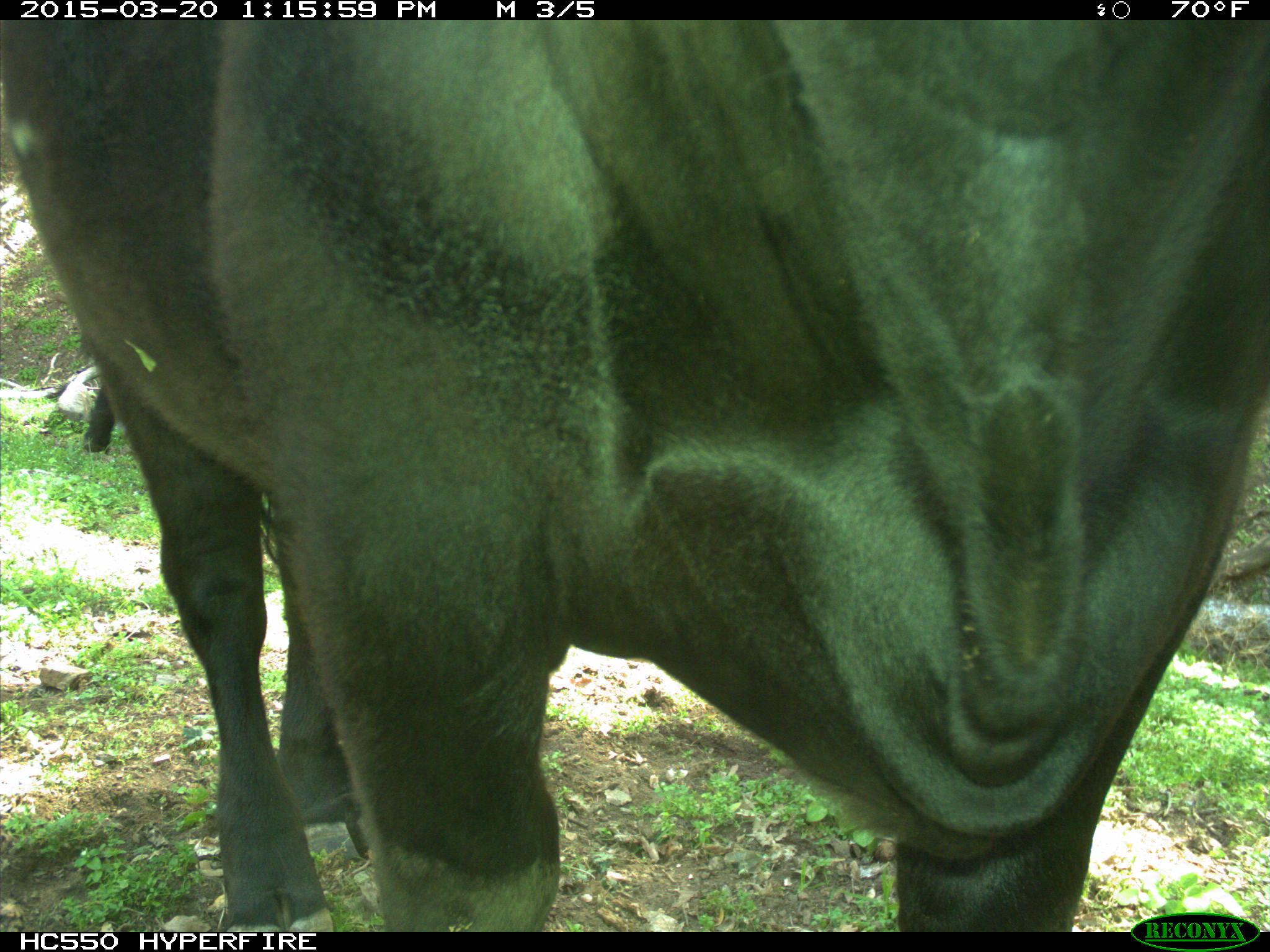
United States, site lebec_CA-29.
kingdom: Animalia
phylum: Chordata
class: Mammalia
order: Artiodactyla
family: Bovidae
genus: Bos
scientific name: Bos taurus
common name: domestic cow